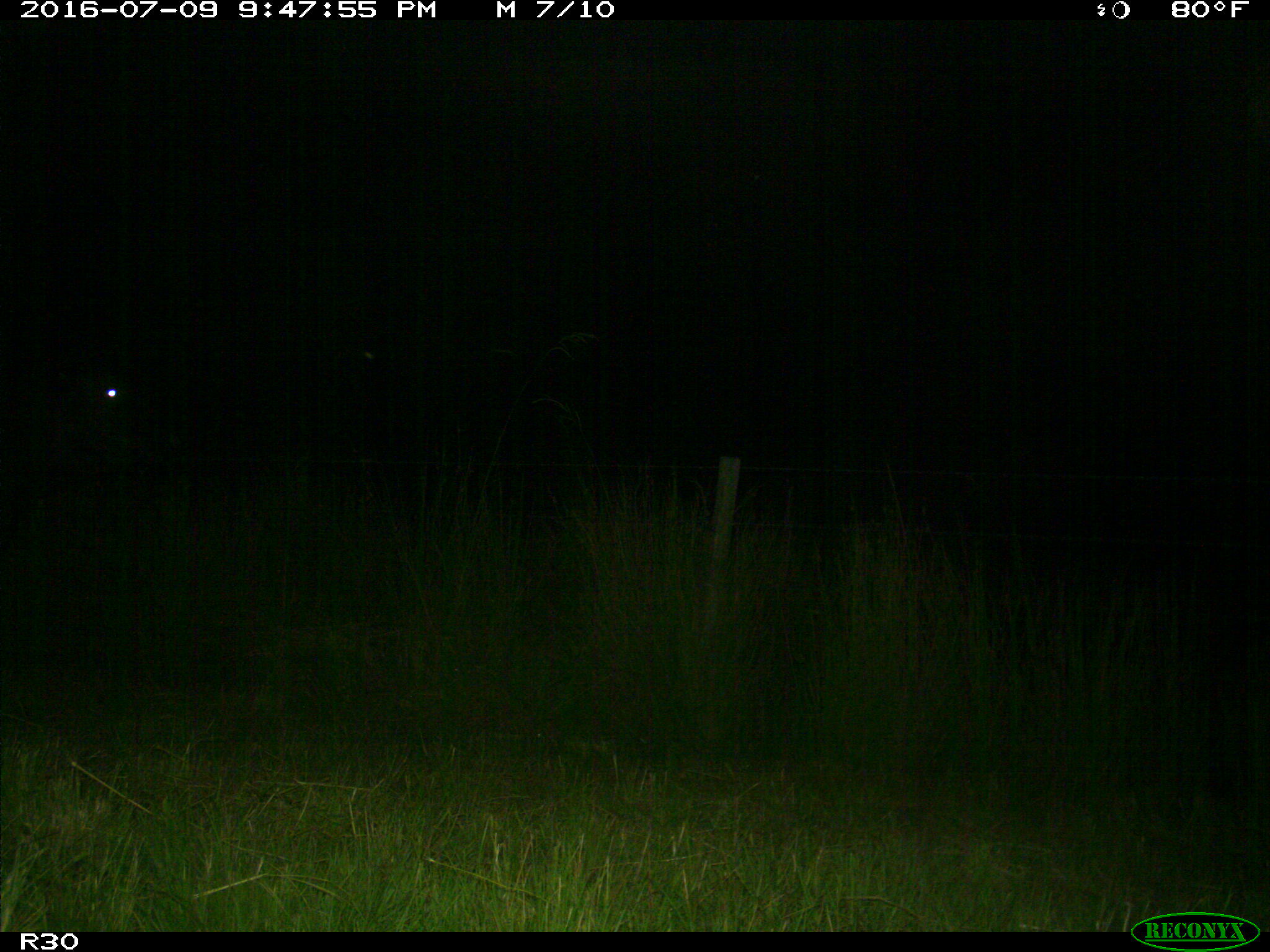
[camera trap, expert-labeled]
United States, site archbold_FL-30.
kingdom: Animalia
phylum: Chordata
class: Mammalia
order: Artiodactyla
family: Bovidae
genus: Bos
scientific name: Bos taurus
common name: domestic cow